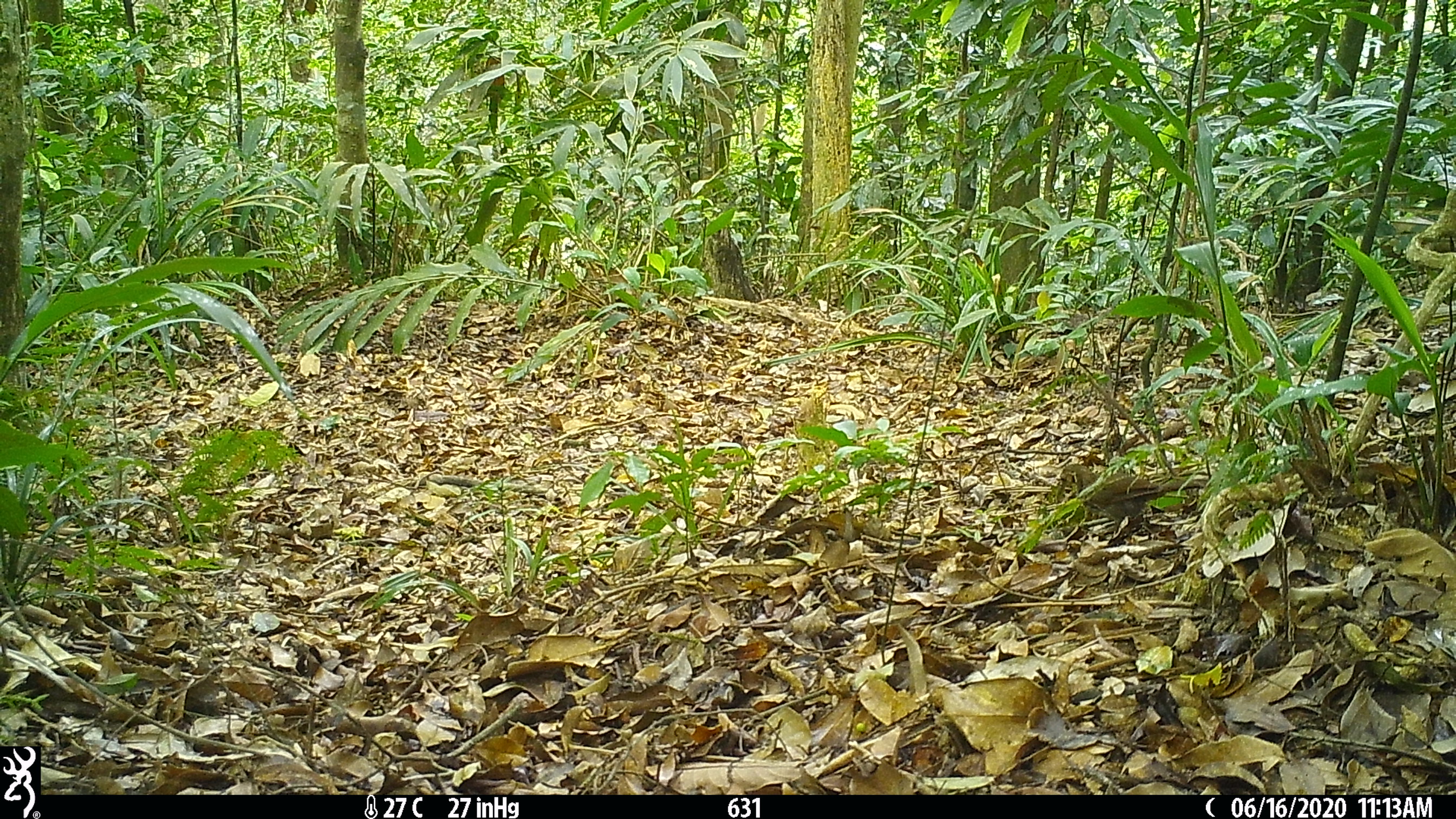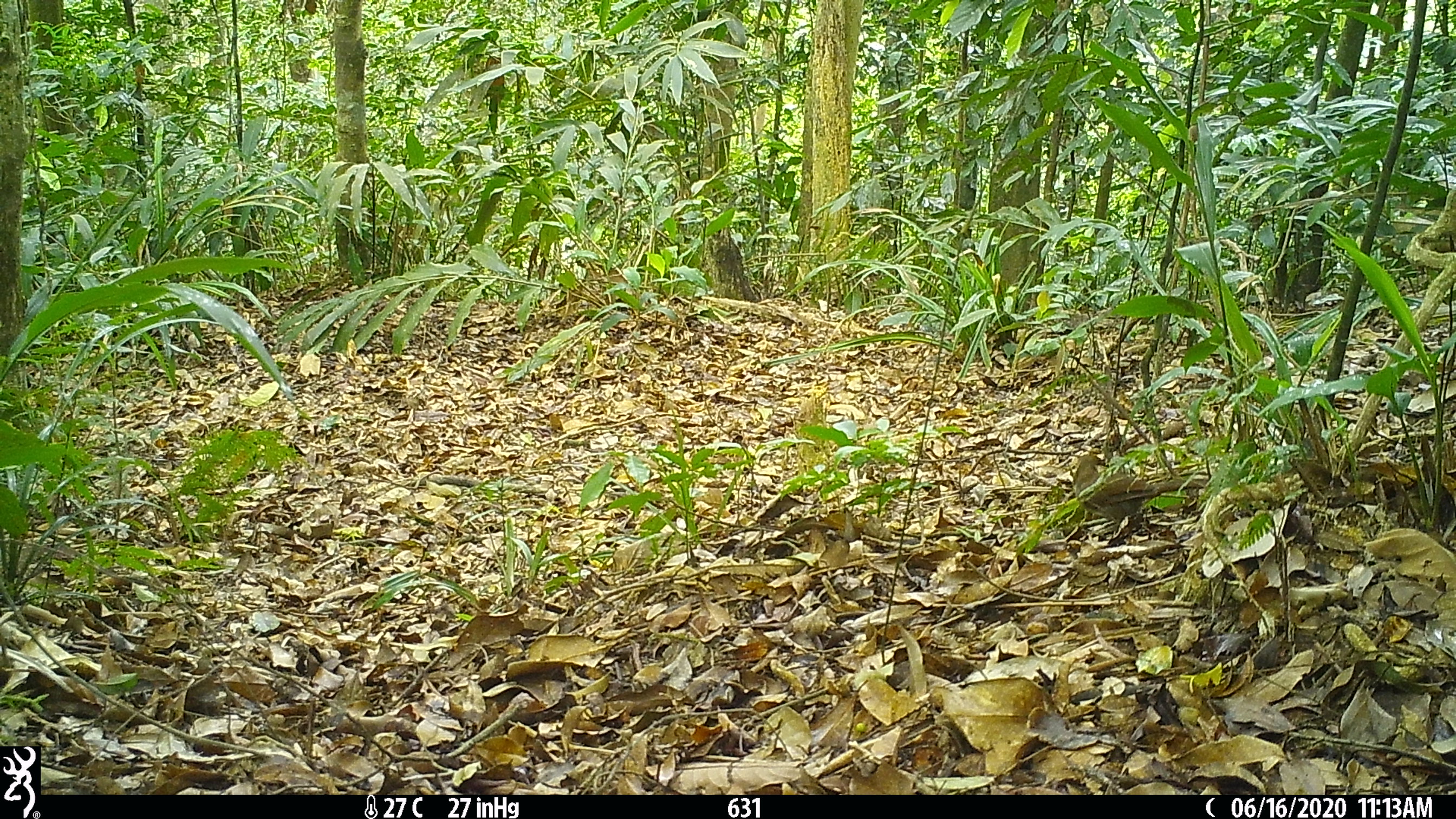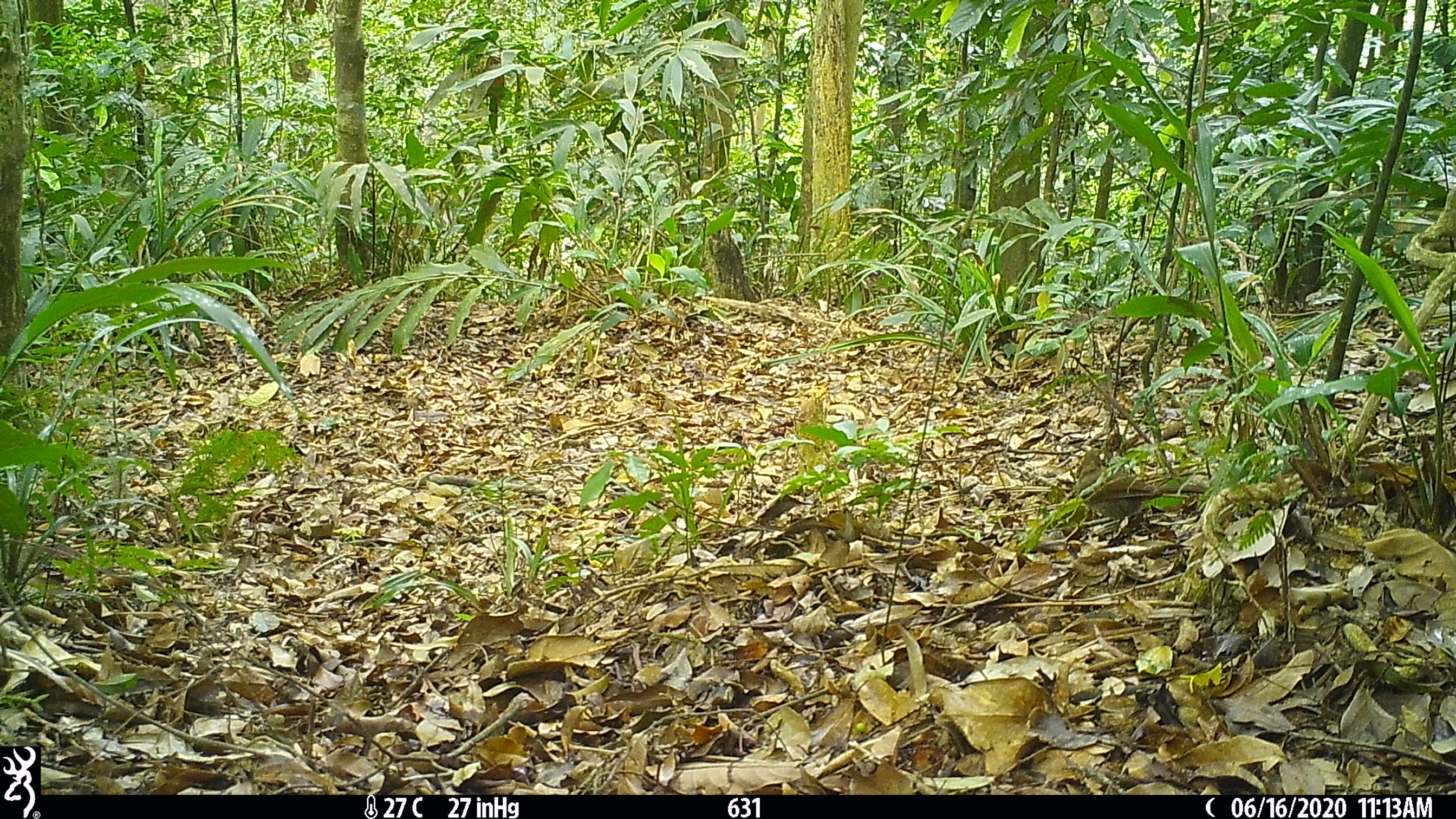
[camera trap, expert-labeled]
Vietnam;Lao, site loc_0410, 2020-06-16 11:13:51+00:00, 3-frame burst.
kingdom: Animalia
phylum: Chordata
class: Aves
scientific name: Aves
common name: bird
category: unidentified bird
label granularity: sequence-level